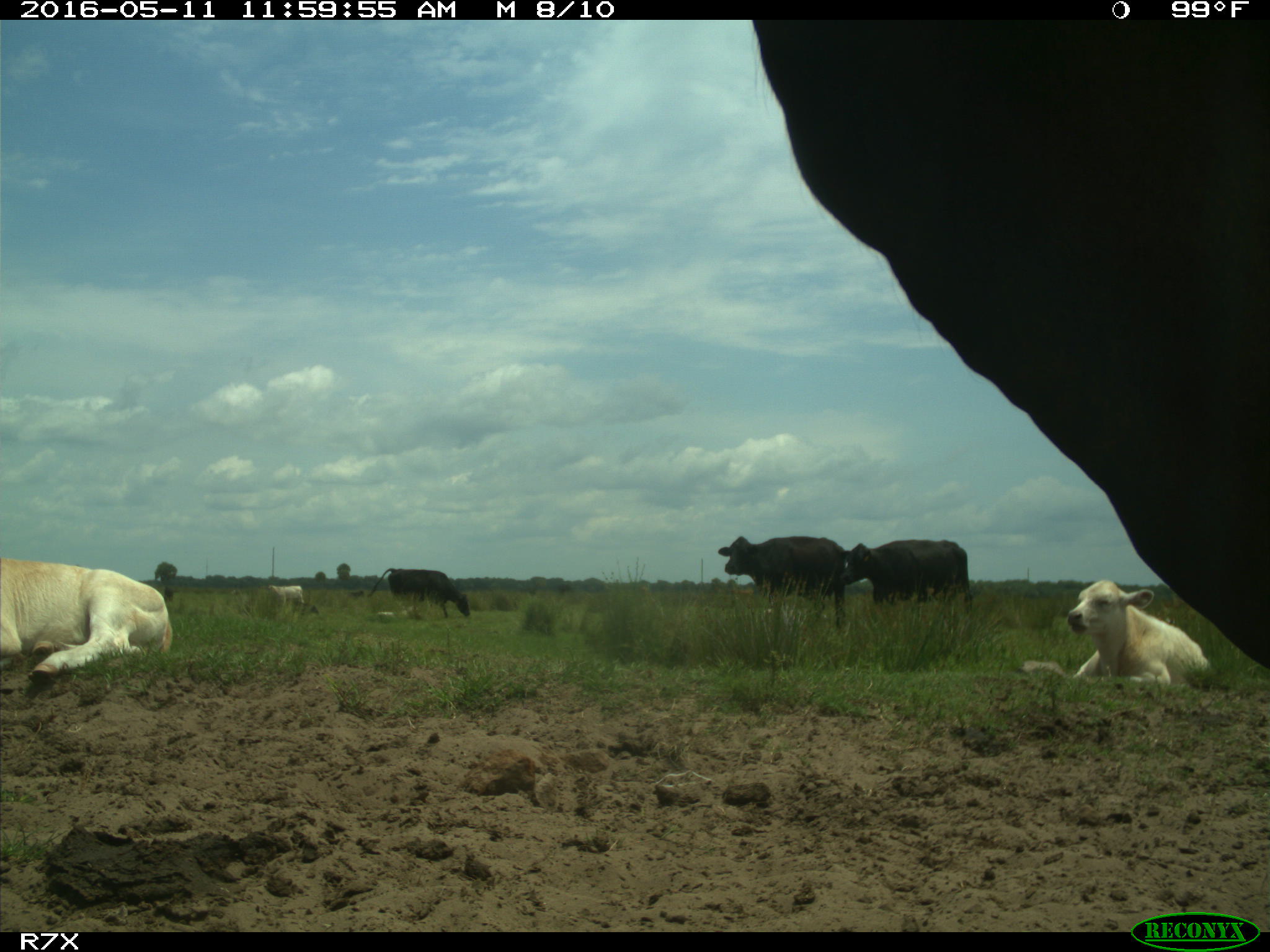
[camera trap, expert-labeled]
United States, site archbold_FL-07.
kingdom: Animalia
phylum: Chordata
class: Mammalia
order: Artiodactyla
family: Bovidae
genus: Bos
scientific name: Bos taurus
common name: domestic cow